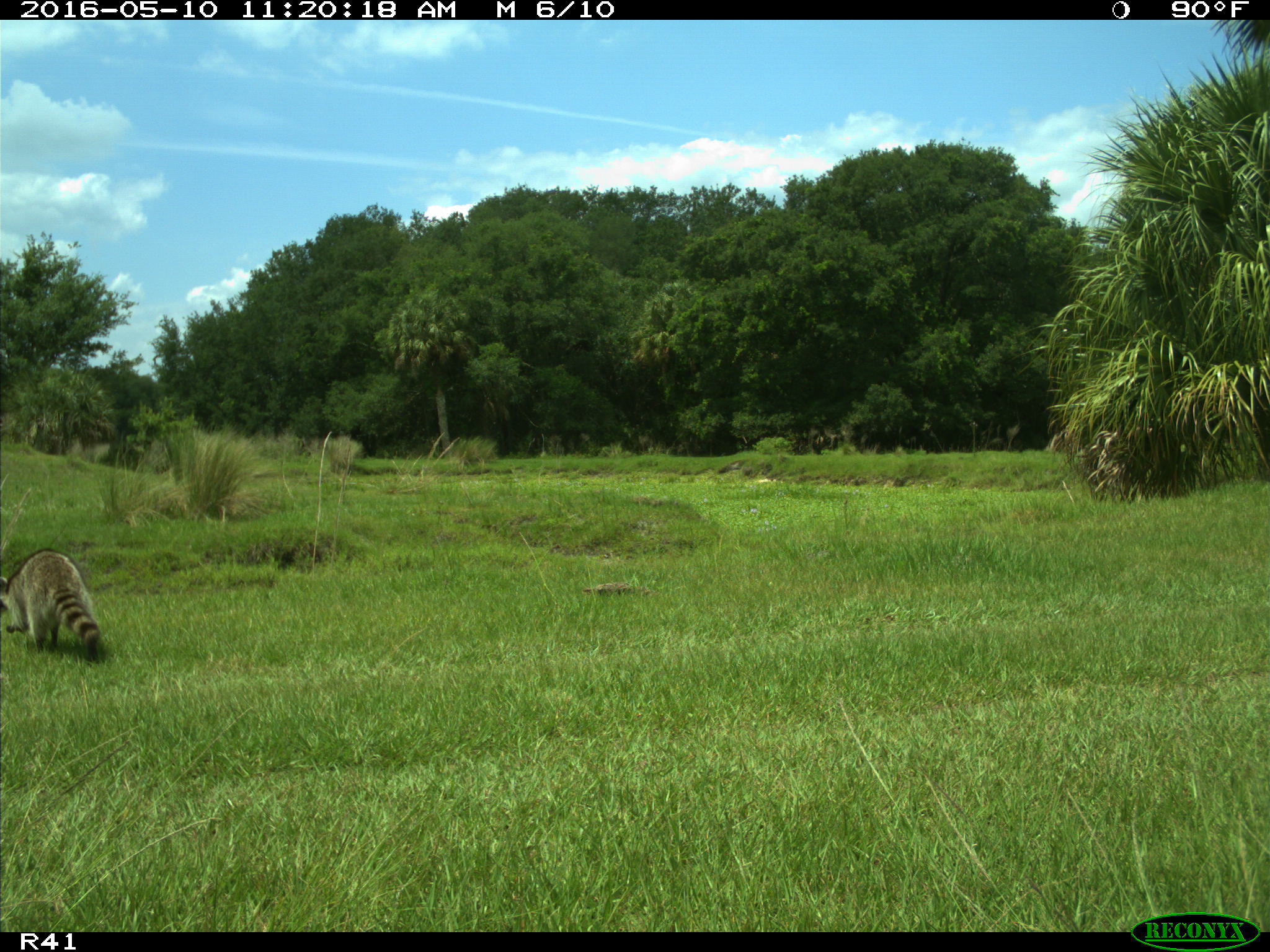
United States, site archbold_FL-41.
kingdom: Animalia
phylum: Chordata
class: Mammalia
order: Carnivora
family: Procyonidae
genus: Procyon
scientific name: Procyon lotor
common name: common raccoon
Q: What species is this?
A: Procyon lotor (common raccoon).